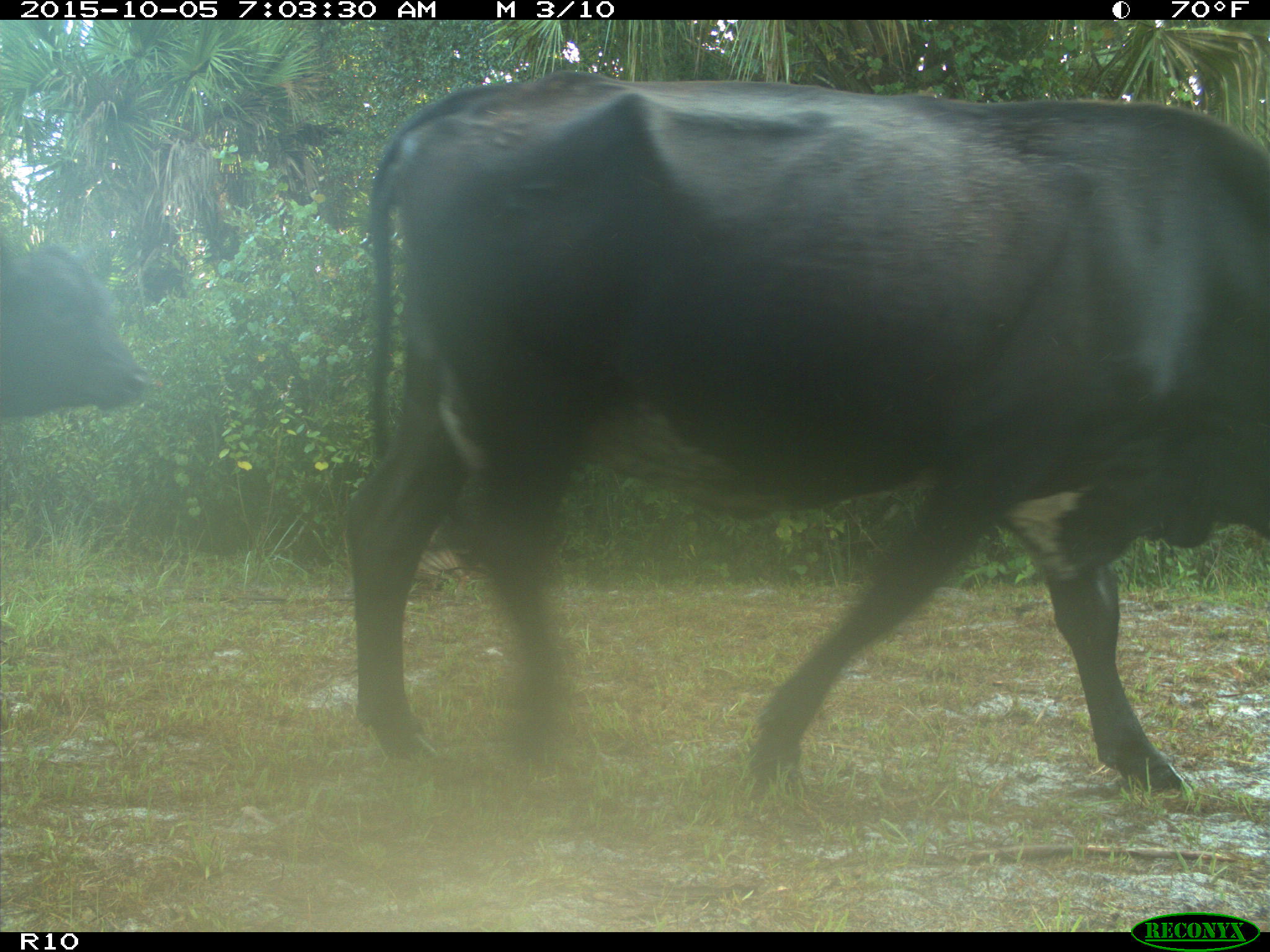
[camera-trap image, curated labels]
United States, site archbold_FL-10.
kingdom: Animalia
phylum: Chordata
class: Mammalia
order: Artiodactyla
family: Bovidae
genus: Bos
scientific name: Bos taurus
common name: domestic cow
Bos taurus (domestic cow).